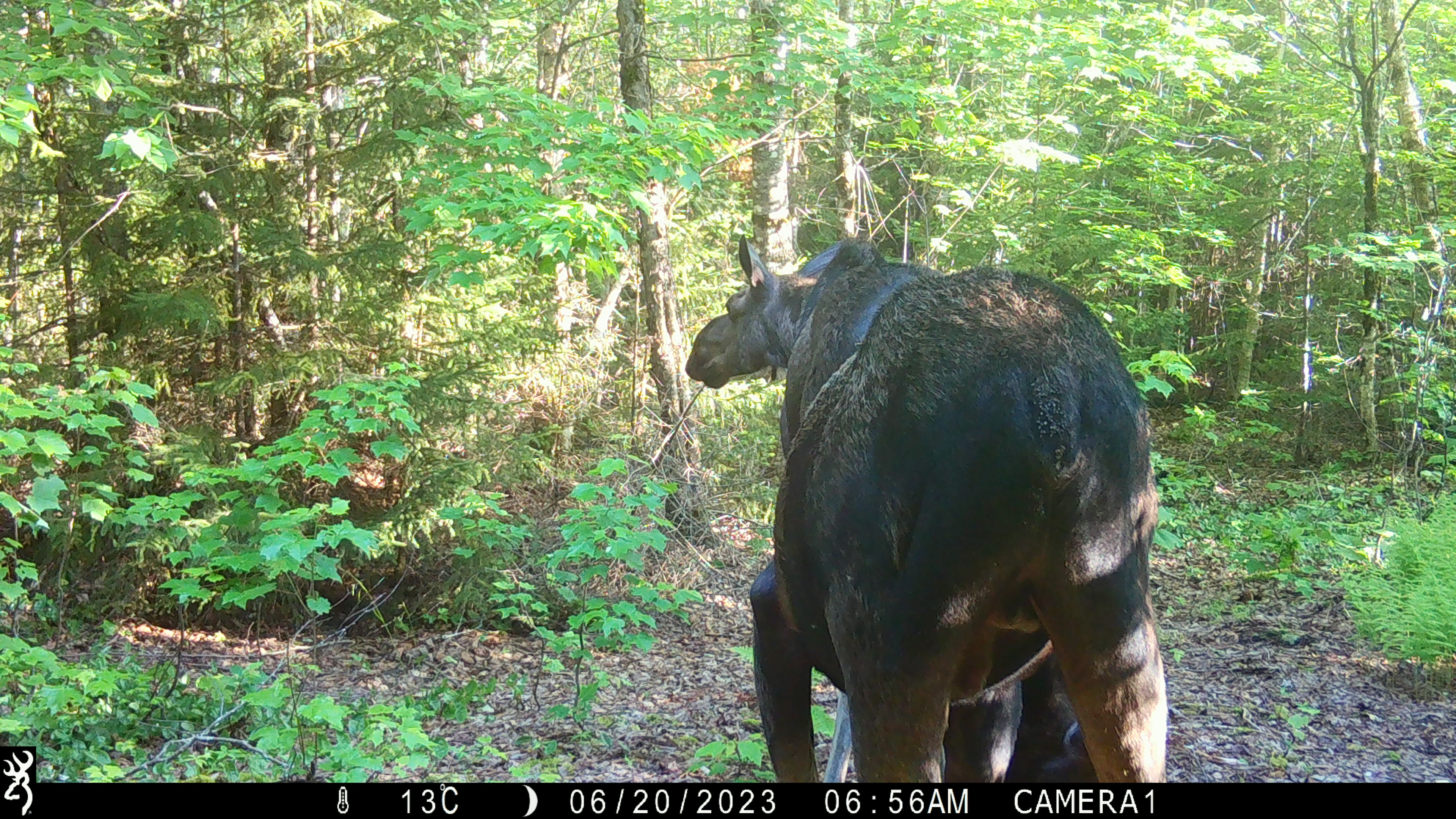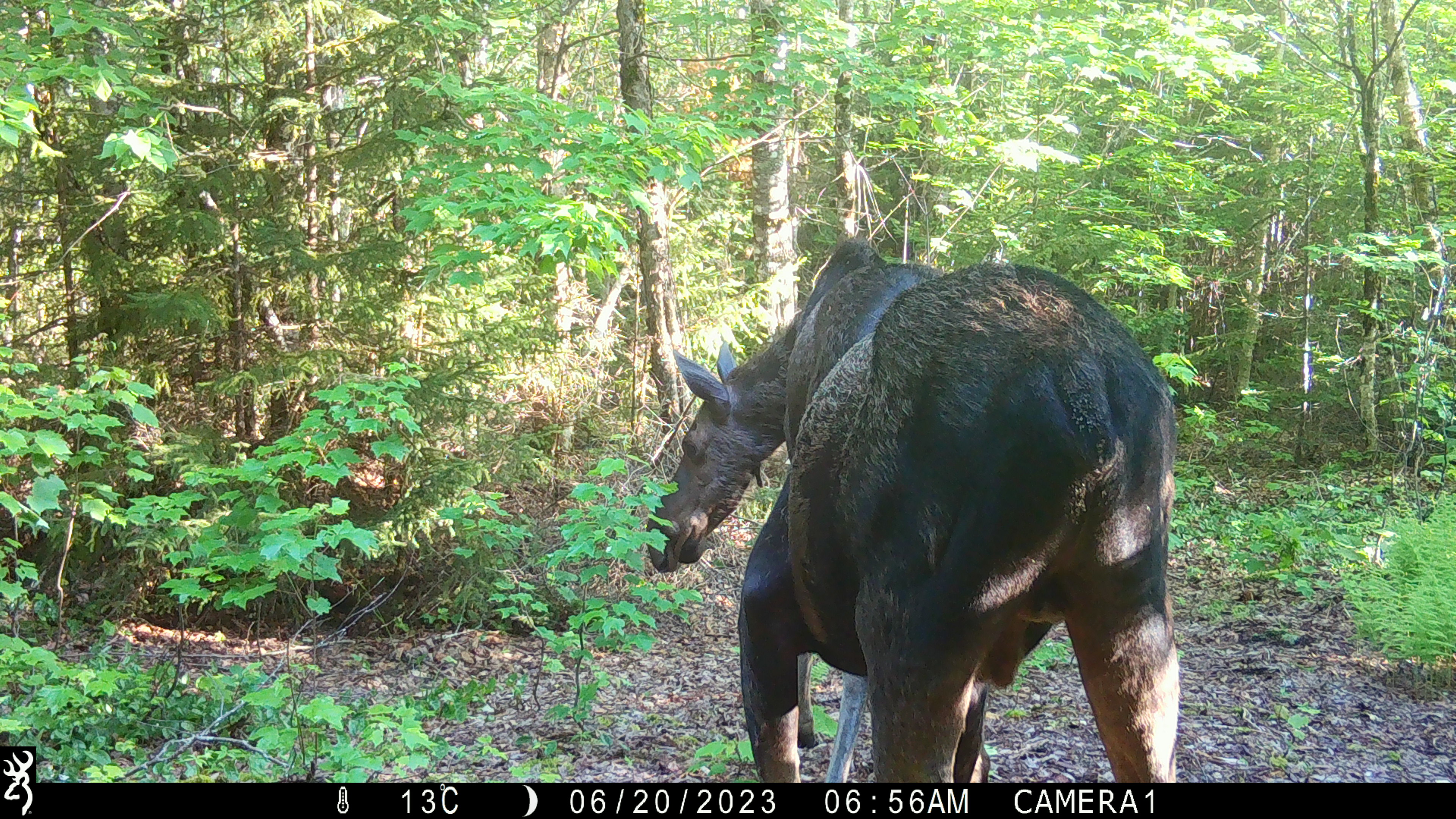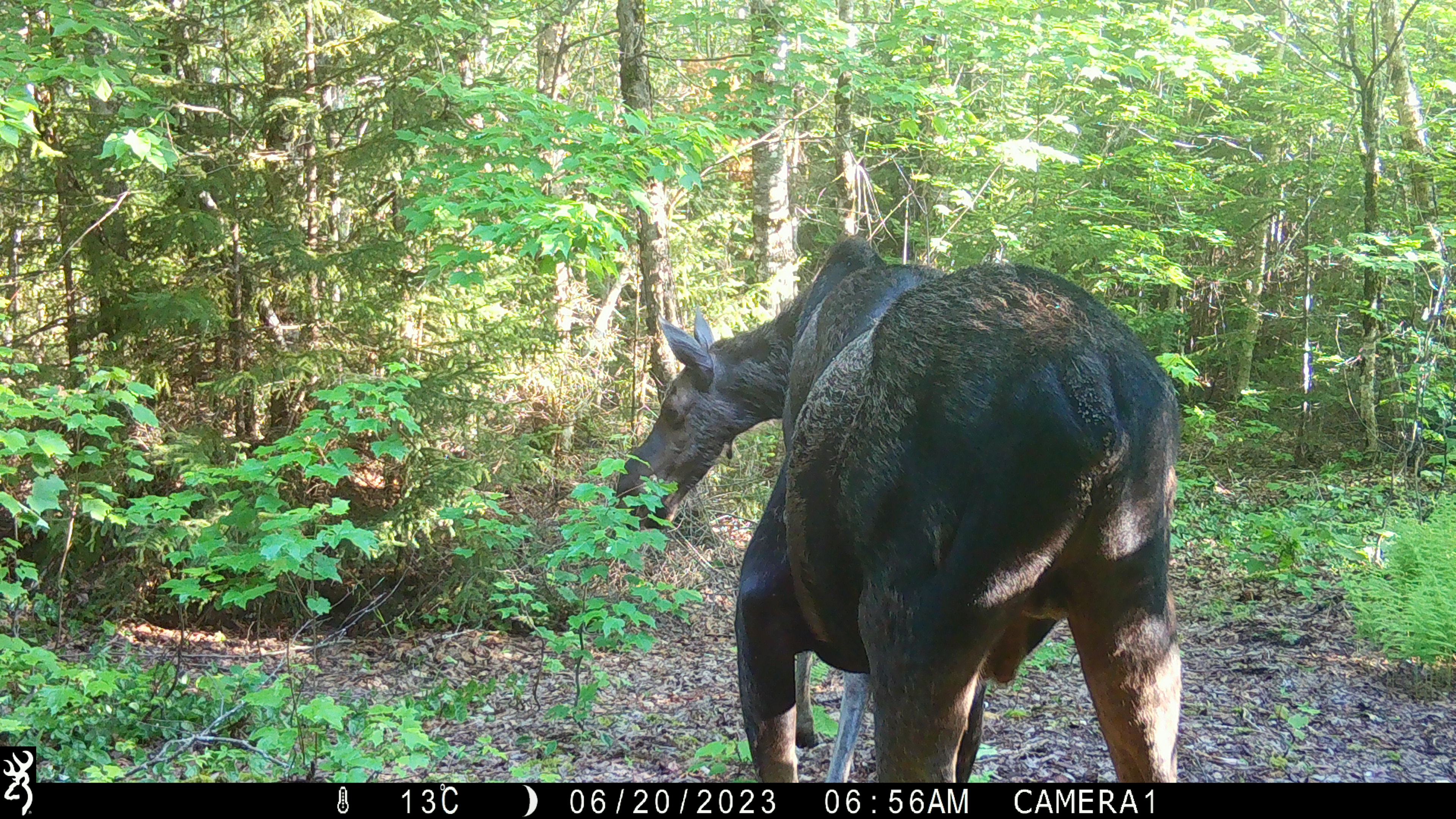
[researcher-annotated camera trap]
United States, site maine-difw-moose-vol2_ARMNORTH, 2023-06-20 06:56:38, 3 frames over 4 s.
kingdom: Animalia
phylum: Chordata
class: Mammalia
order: Artiodactyla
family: Cervidae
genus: Alces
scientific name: Alces alces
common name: moose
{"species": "moose (Alces alces)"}